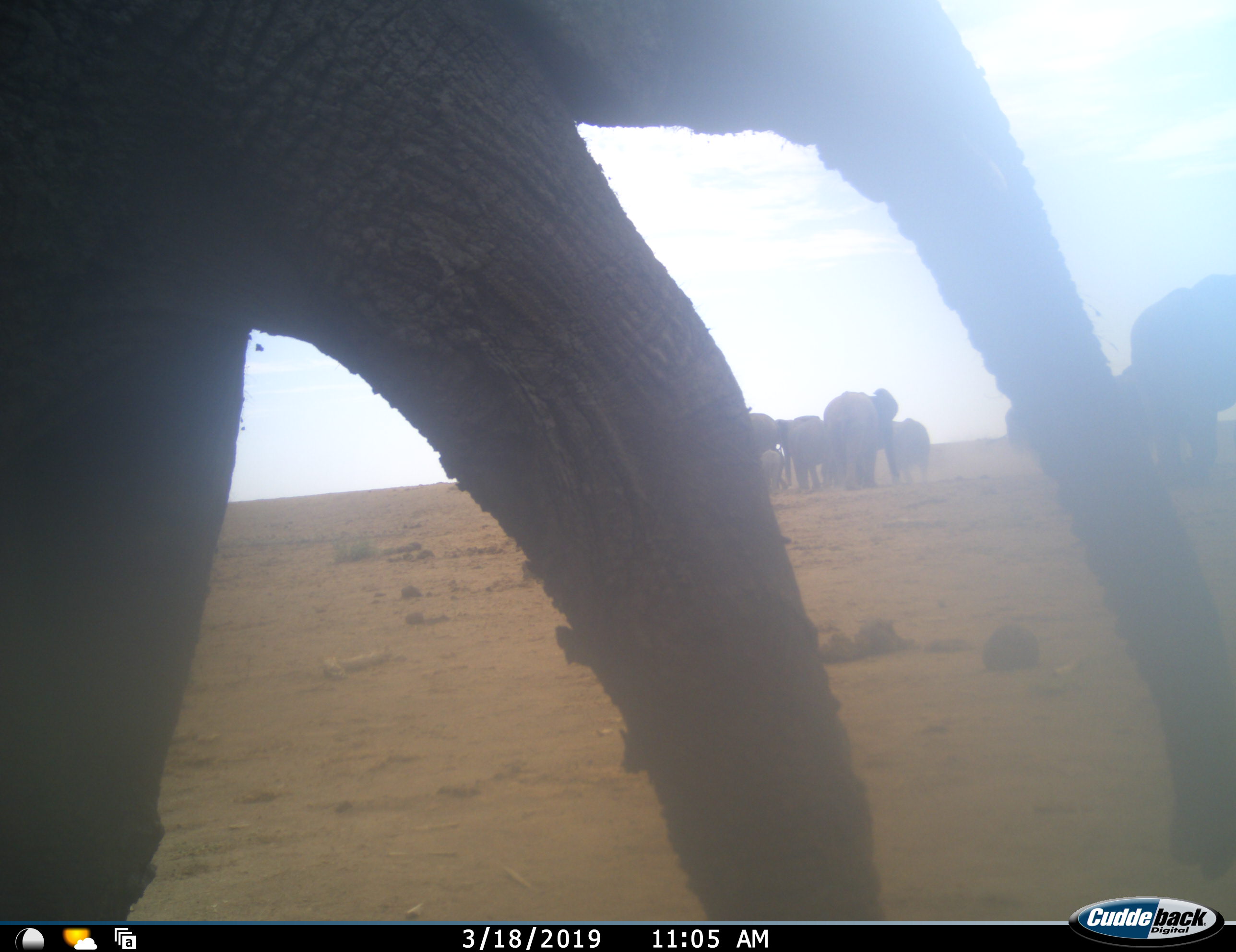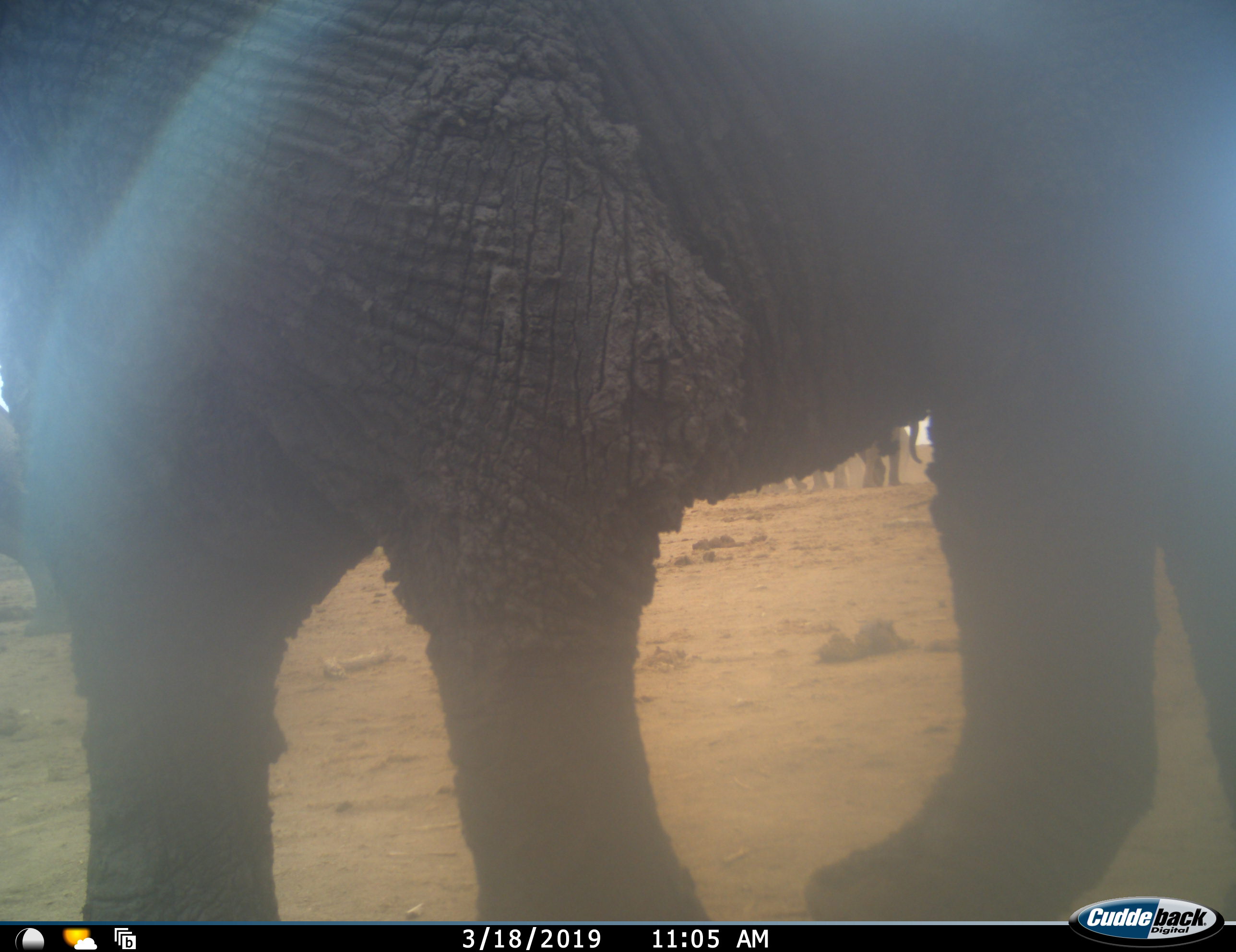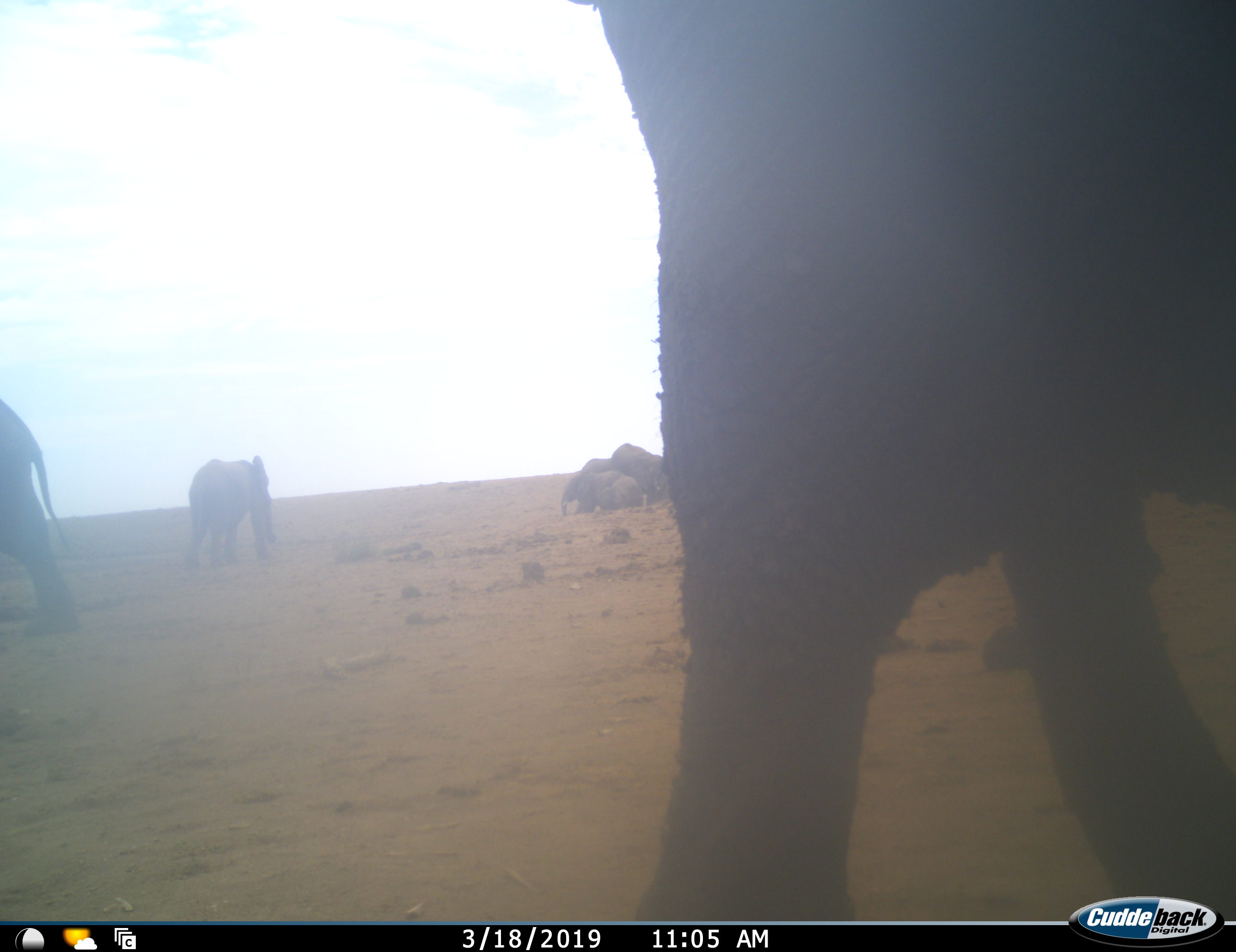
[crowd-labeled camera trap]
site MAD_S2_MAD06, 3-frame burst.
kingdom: Animalia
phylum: Chordata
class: Mammalia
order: Proboscidea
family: Elephantidae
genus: Loxodonta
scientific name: Loxodonta africana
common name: african bush elephant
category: elephant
Elephant (african bush elephant) (Loxodonta africana), count 11-50. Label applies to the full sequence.